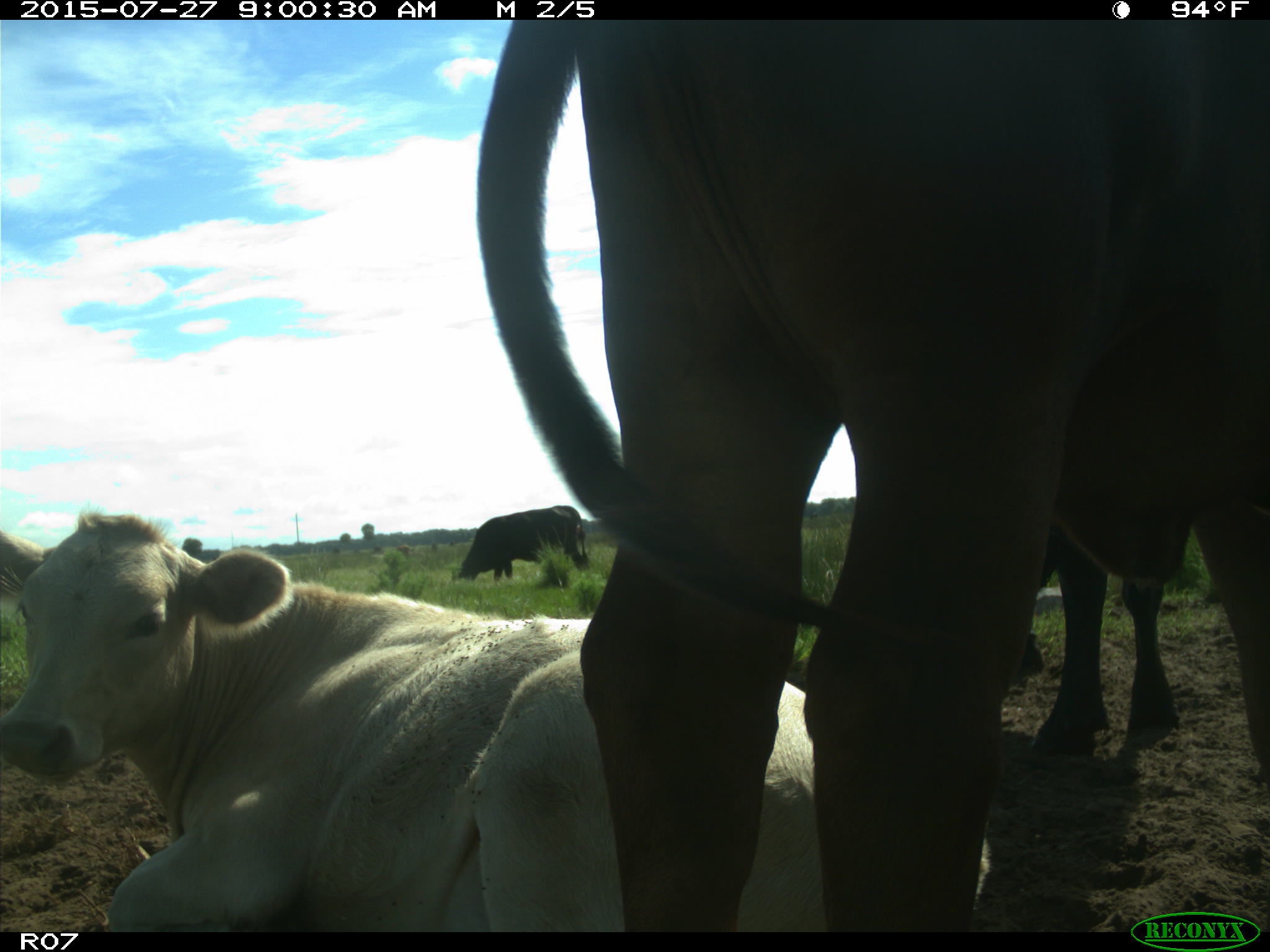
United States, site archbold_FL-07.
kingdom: Animalia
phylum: Chordata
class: Mammalia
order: Artiodactyla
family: Bovidae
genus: Bos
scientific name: Bos taurus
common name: domestic cow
Bos taurus (domestic cow).